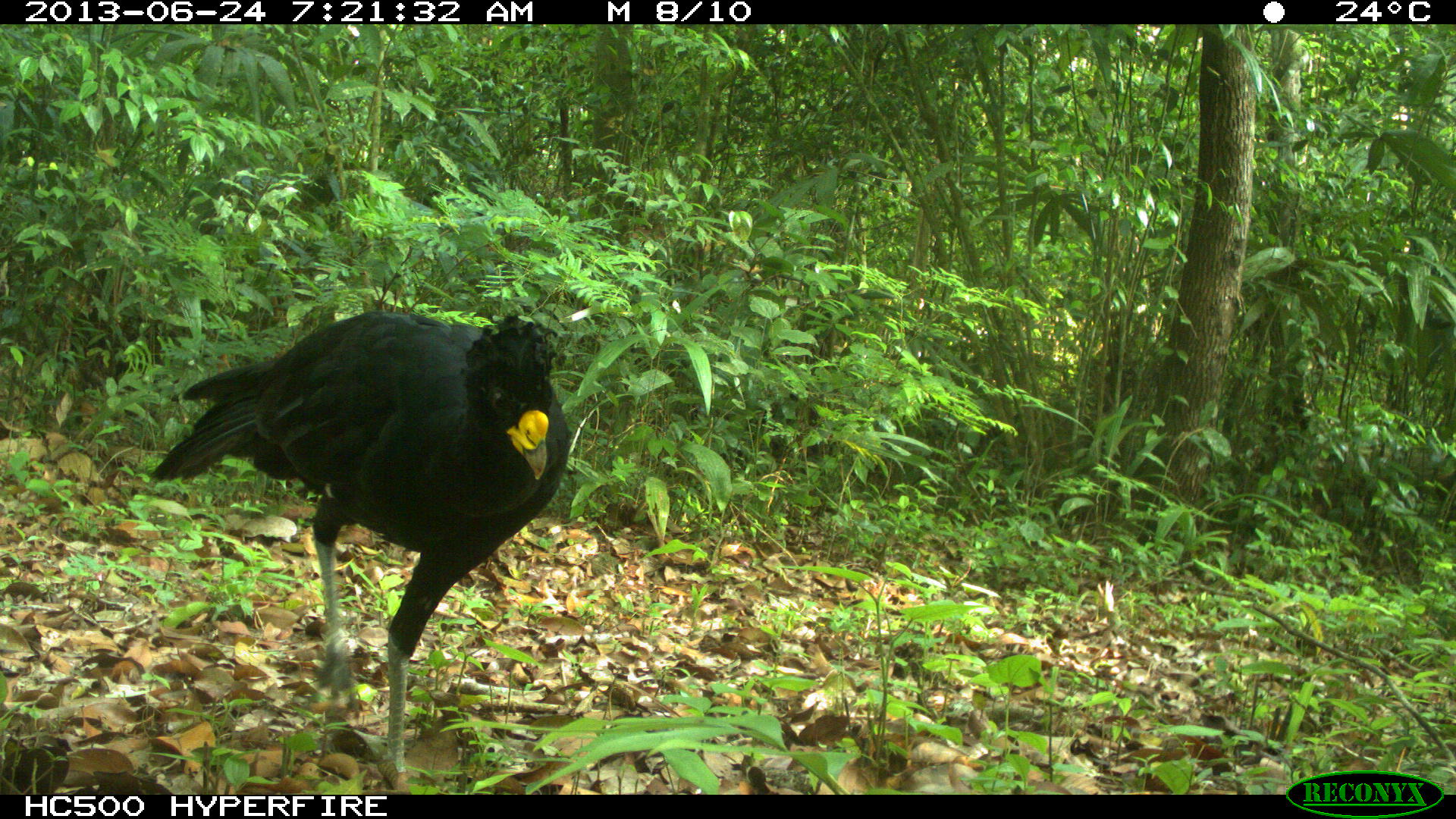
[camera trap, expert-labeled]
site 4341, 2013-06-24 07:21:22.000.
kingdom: Animalia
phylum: Chordata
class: Aves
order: Galliformes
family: Cracidae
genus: Crax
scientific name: Crax rubra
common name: great curassow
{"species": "Crax rubra (great curassow)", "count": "1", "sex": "male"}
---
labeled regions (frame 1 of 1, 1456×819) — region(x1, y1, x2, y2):
crax rubra: region(144, 304, 568, 769)